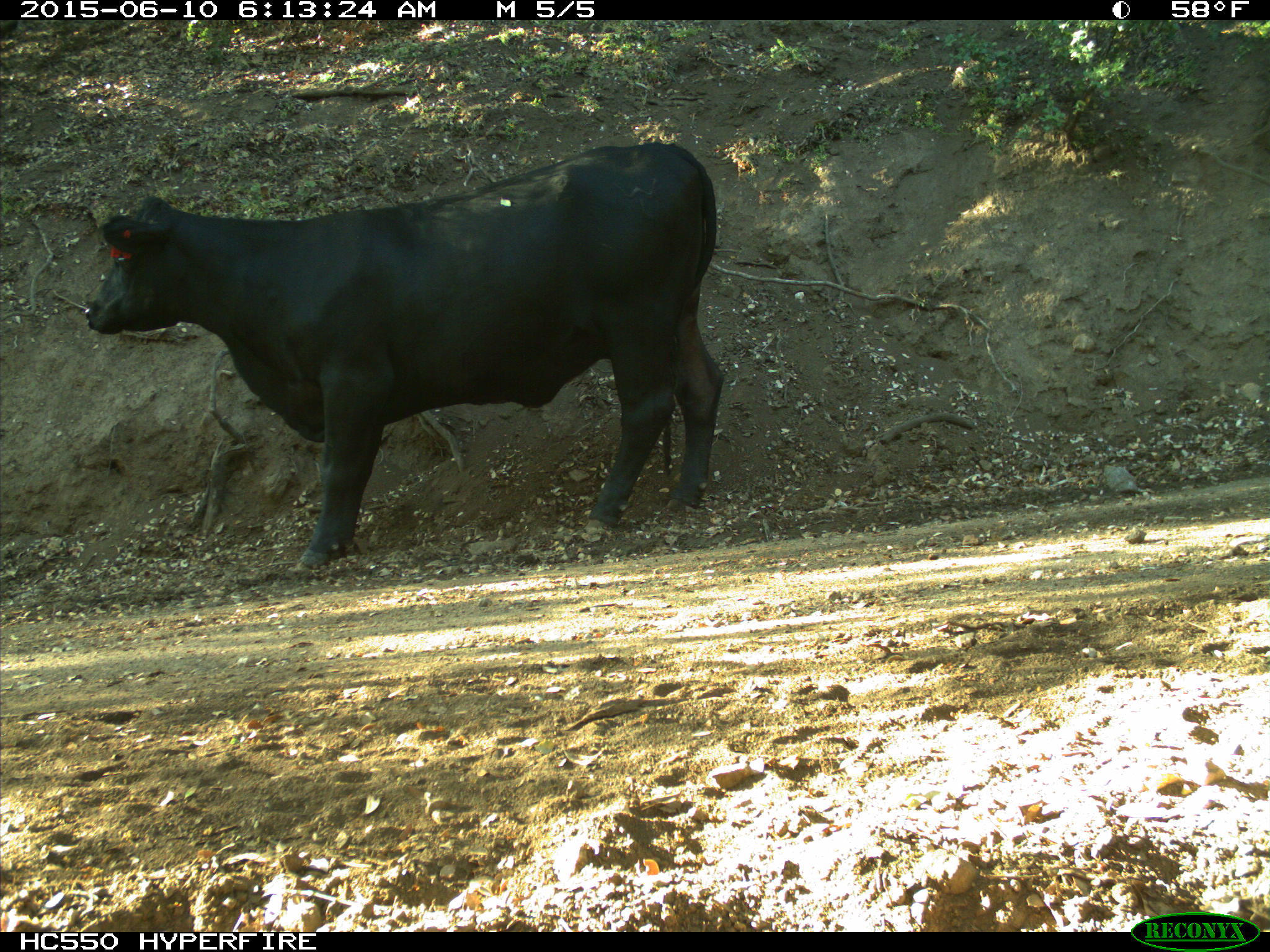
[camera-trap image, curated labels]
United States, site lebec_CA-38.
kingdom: Animalia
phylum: Chordata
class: Mammalia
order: Artiodactyla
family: Bovidae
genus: Bos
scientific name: Bos taurus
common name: domestic cow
Bos taurus (domestic cow).